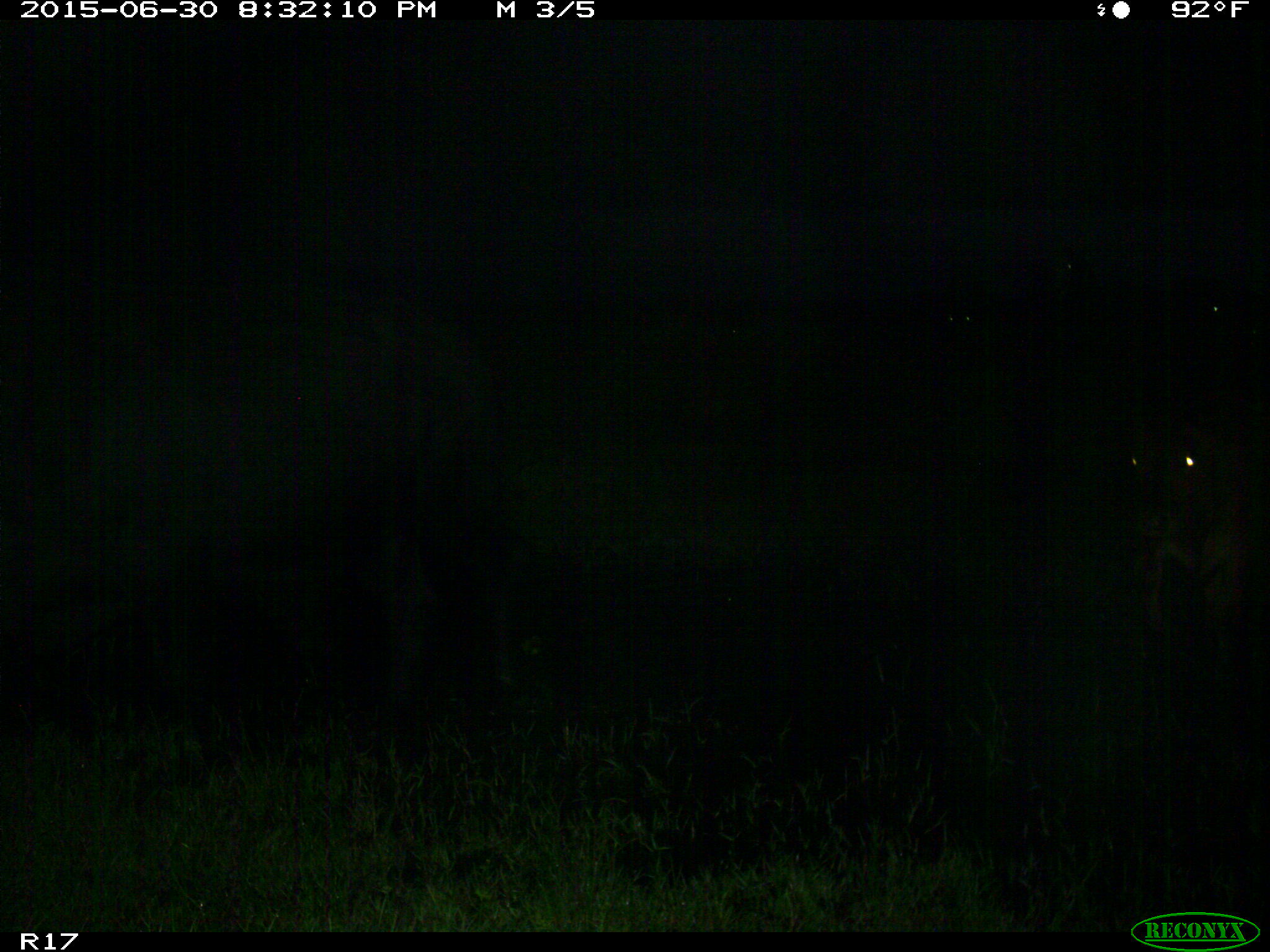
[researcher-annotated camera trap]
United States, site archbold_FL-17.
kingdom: Animalia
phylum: Chordata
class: Mammalia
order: Artiodactyla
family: Bovidae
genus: Bos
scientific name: Bos taurus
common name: domestic cow